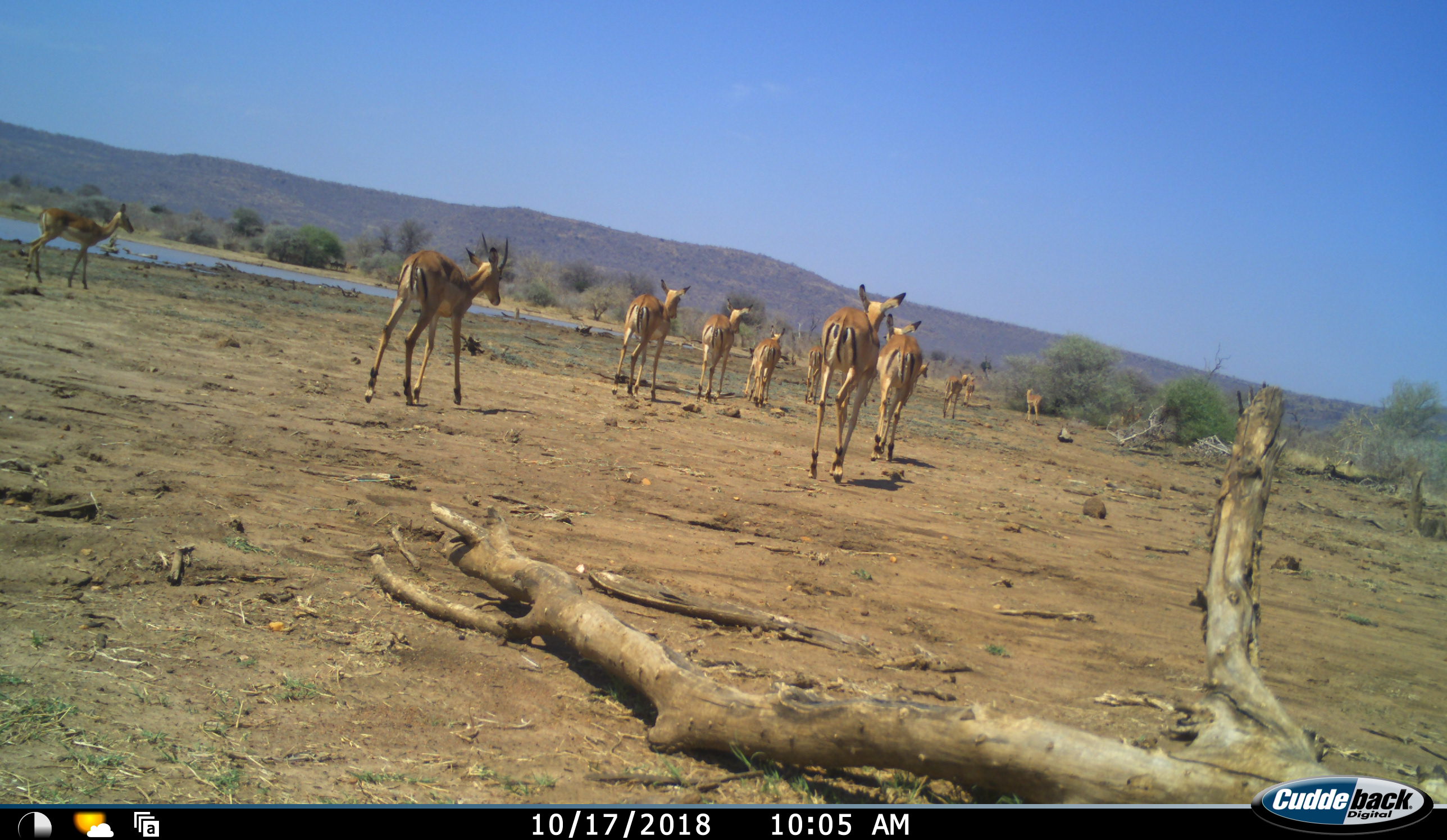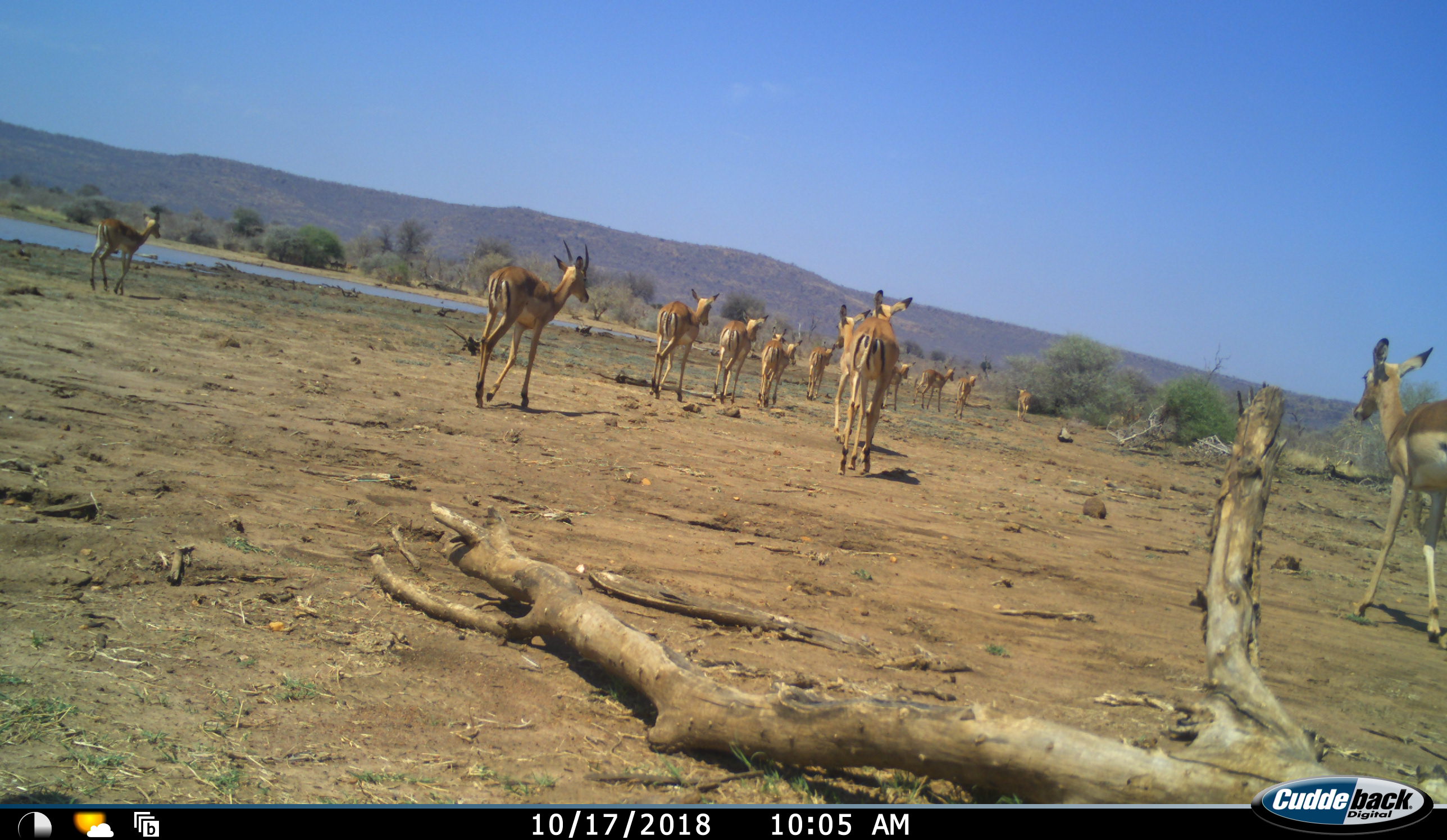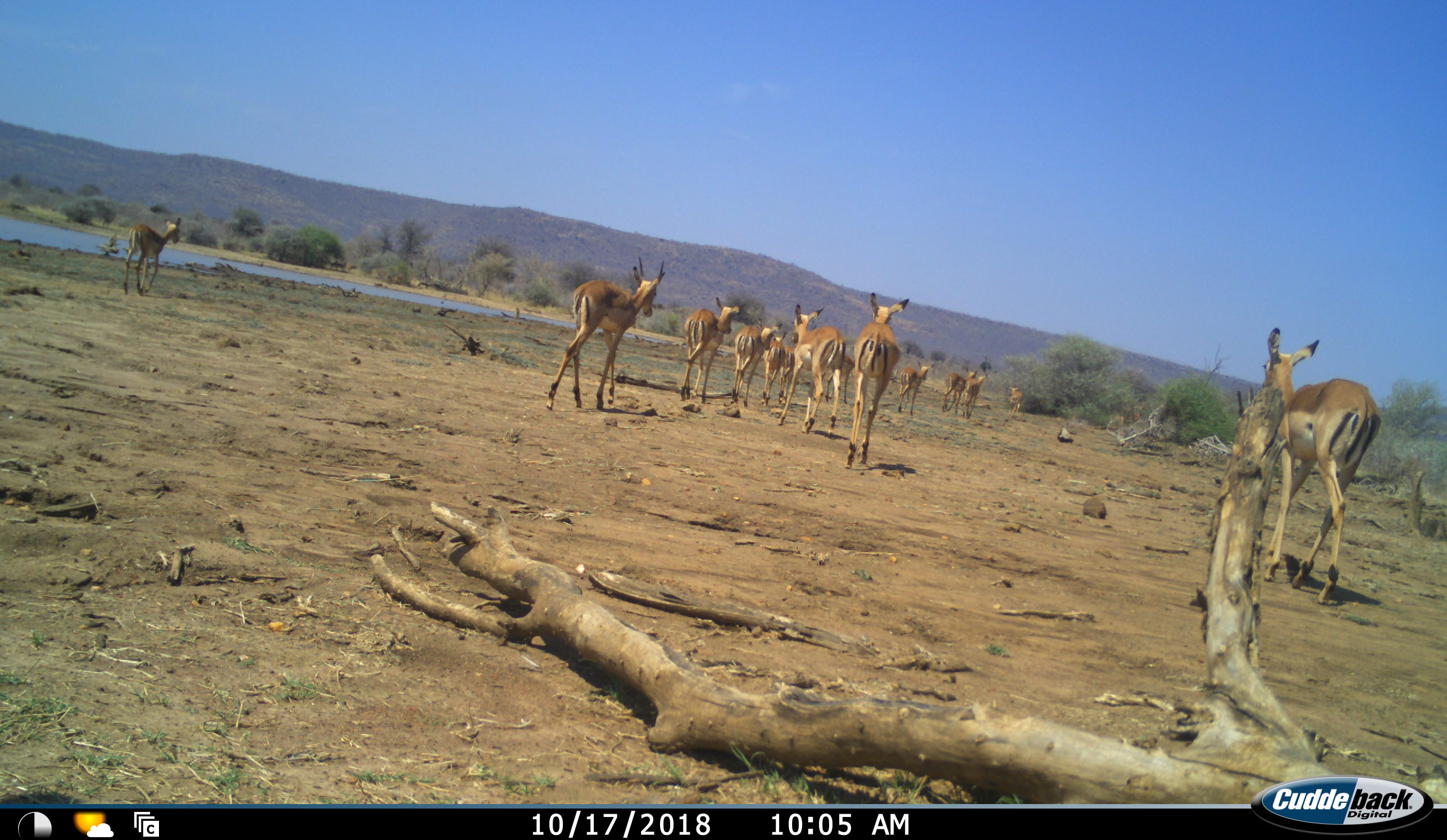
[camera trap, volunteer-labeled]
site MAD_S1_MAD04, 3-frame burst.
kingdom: Animalia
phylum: Chordata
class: Mammalia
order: Artiodactyla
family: Bovidae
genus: Aepyceros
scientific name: Aepyceros melampus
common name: impala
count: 11-50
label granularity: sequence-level